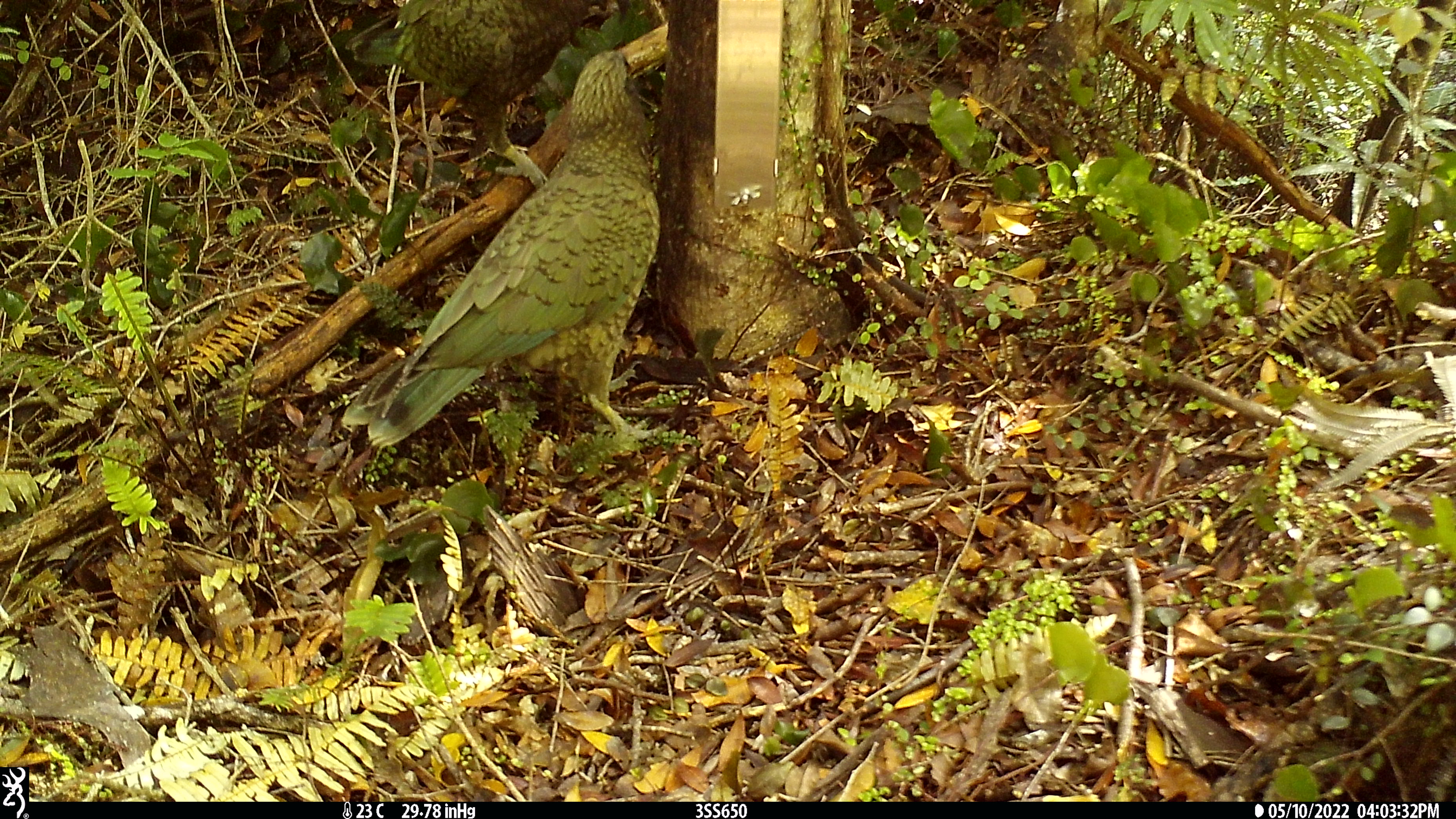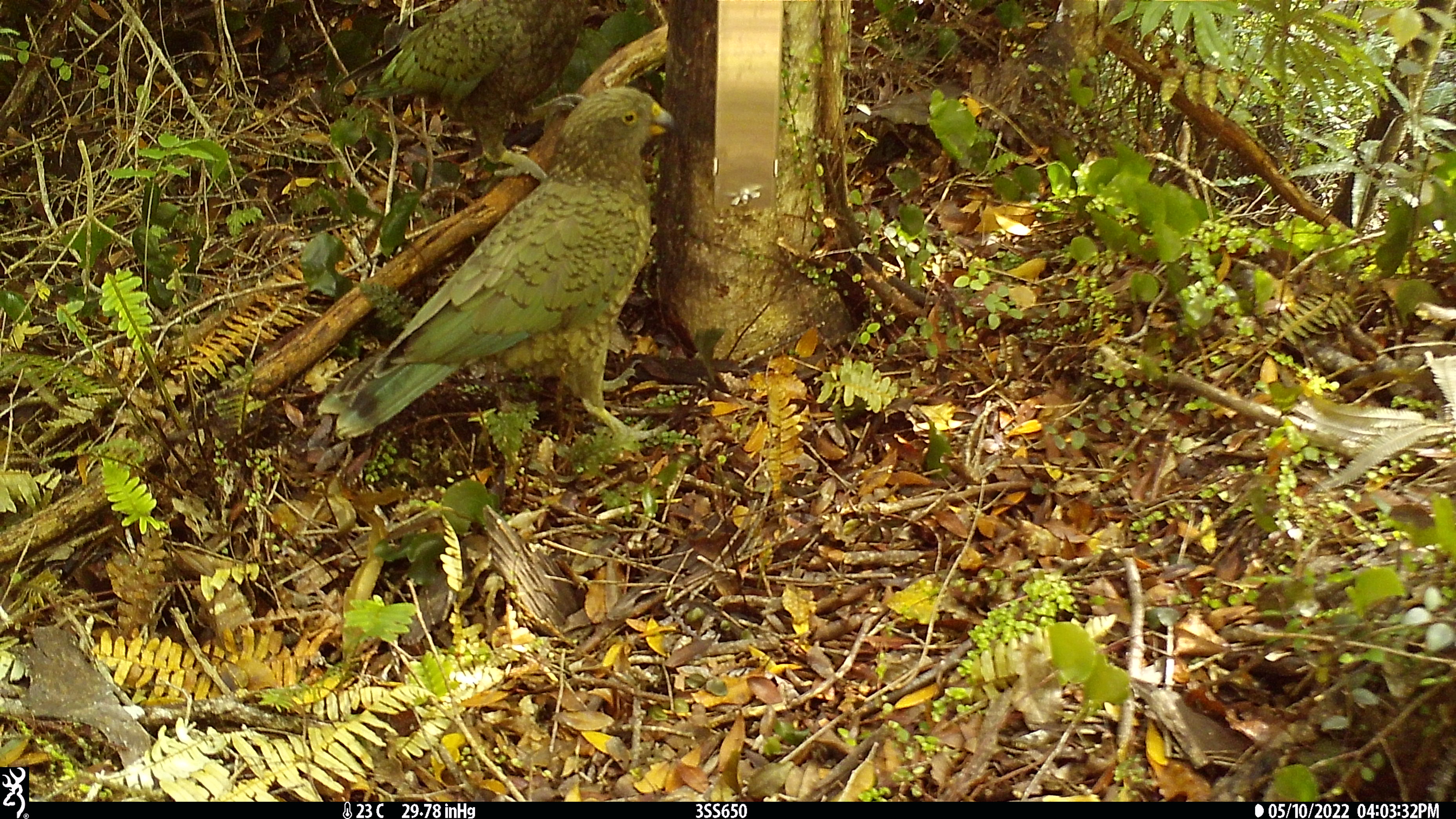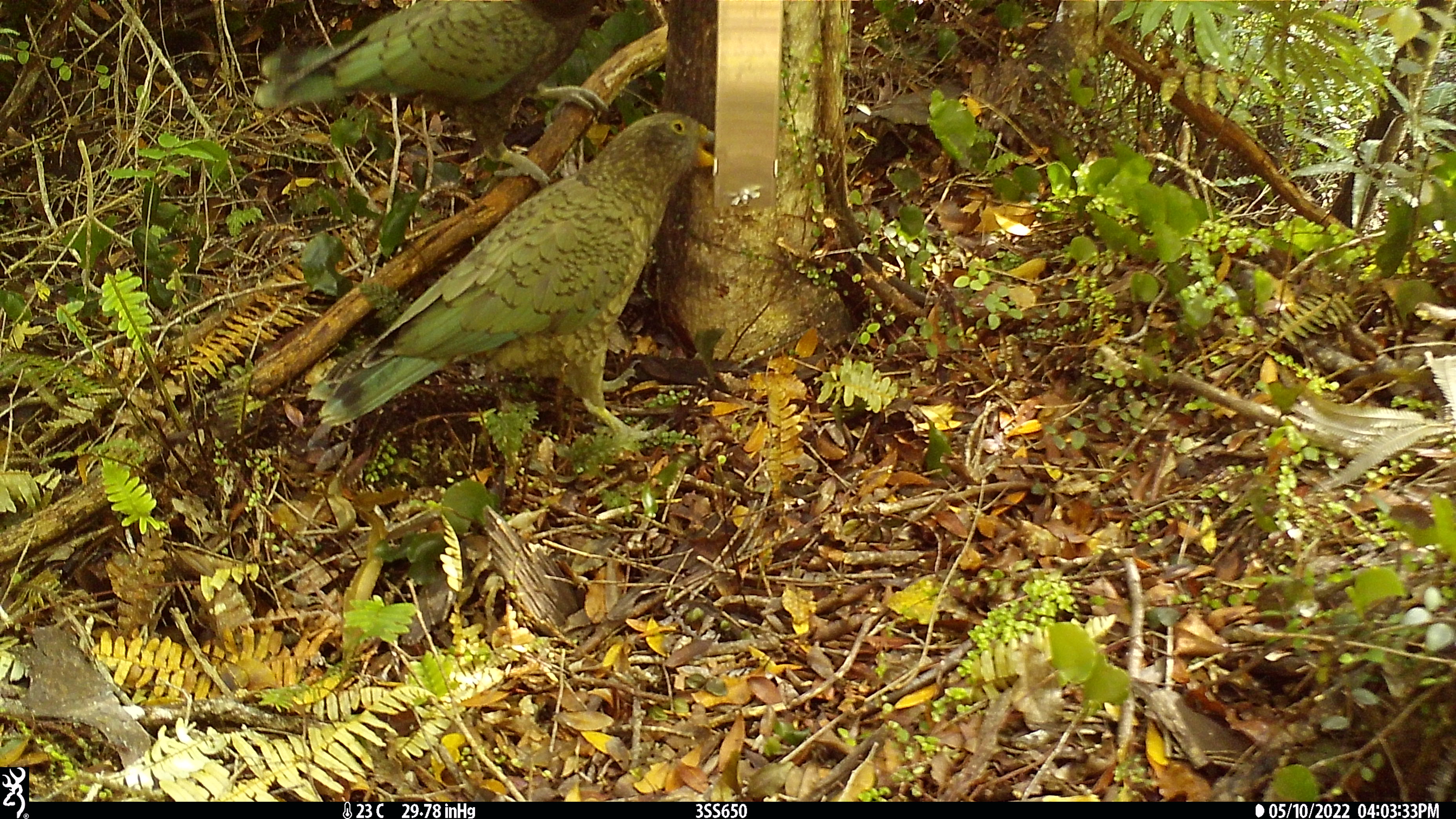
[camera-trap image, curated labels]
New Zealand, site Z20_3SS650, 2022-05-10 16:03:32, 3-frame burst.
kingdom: Animalia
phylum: Chordata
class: Aves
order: Psittaciformes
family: Strigopidae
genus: Nestor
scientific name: Nestor notabilis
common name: kea